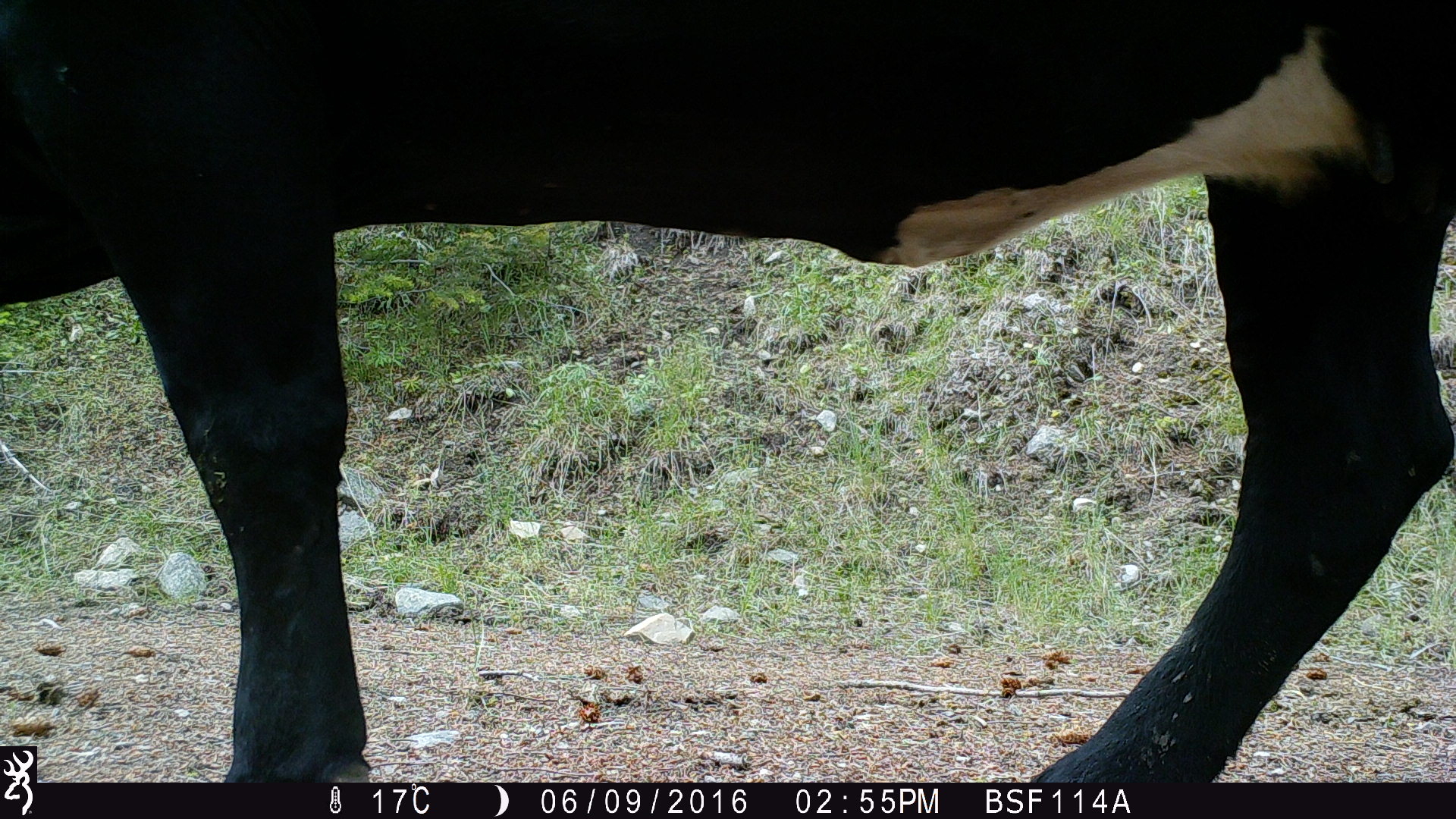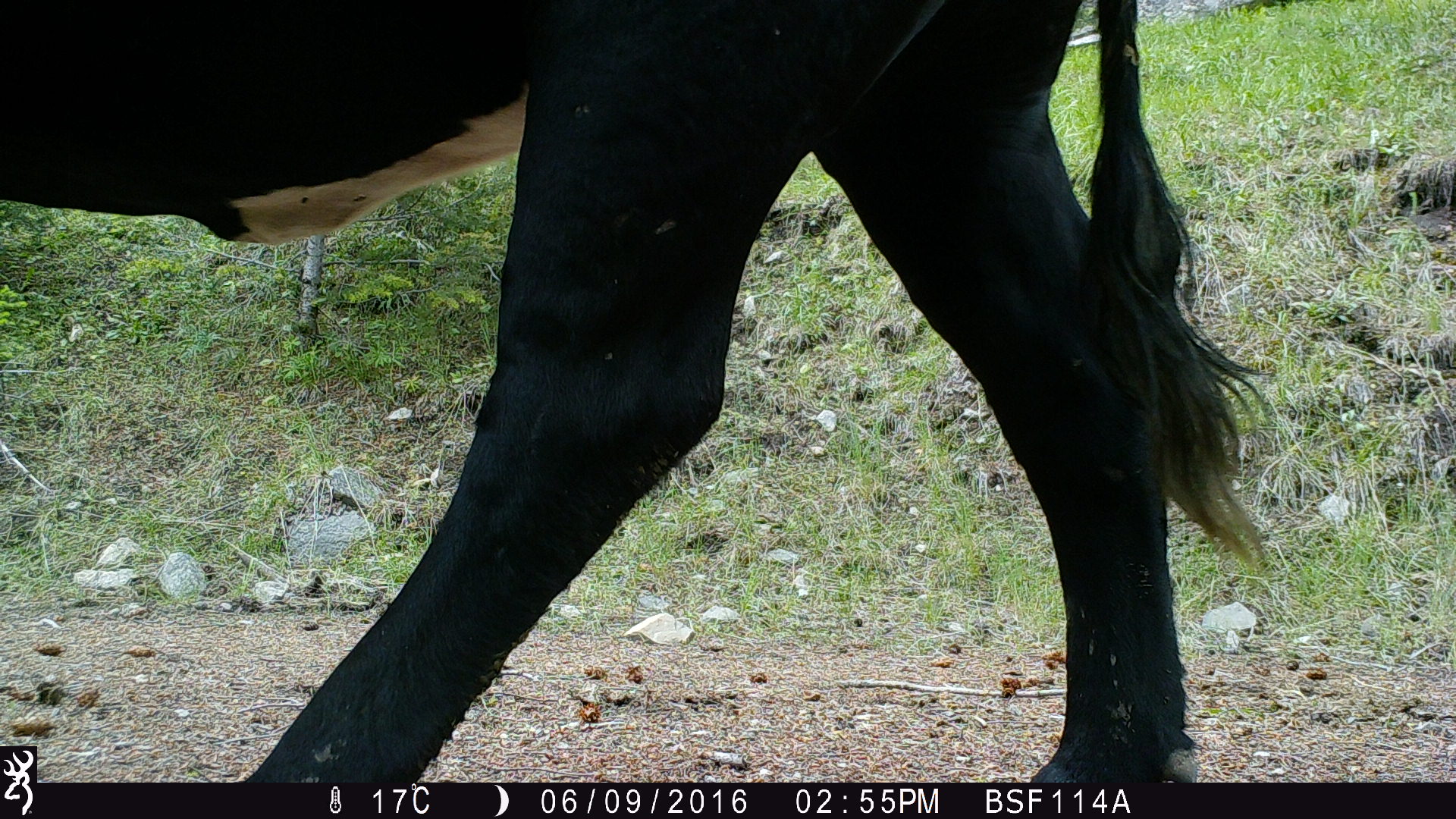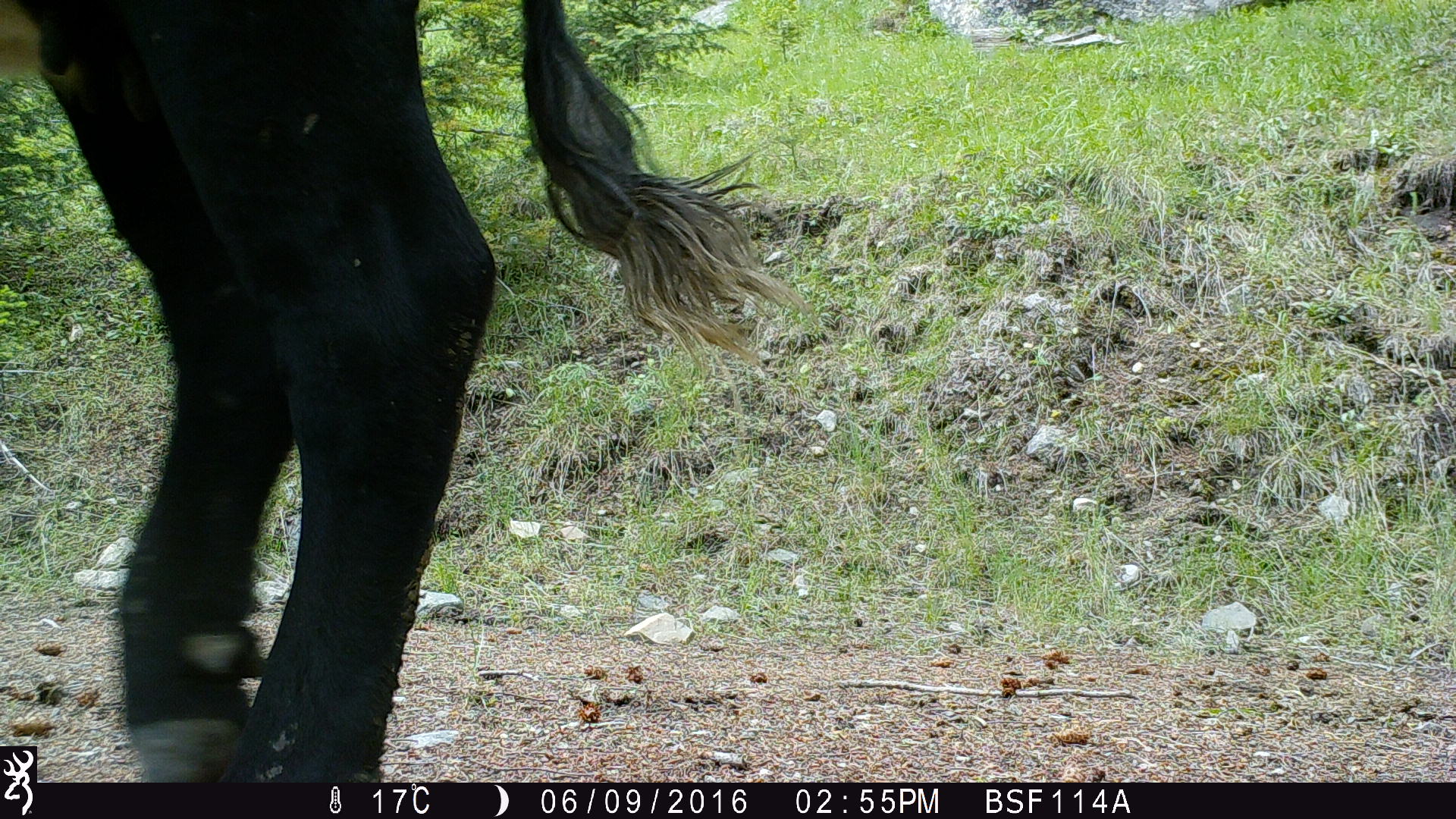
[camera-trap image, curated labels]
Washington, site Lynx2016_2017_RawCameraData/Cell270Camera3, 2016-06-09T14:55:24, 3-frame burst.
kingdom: Animalia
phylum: Chordata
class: Mammalia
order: Artiodactyla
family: Bovidae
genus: Bos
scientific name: Bos taurus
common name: domestic cattle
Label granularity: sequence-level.